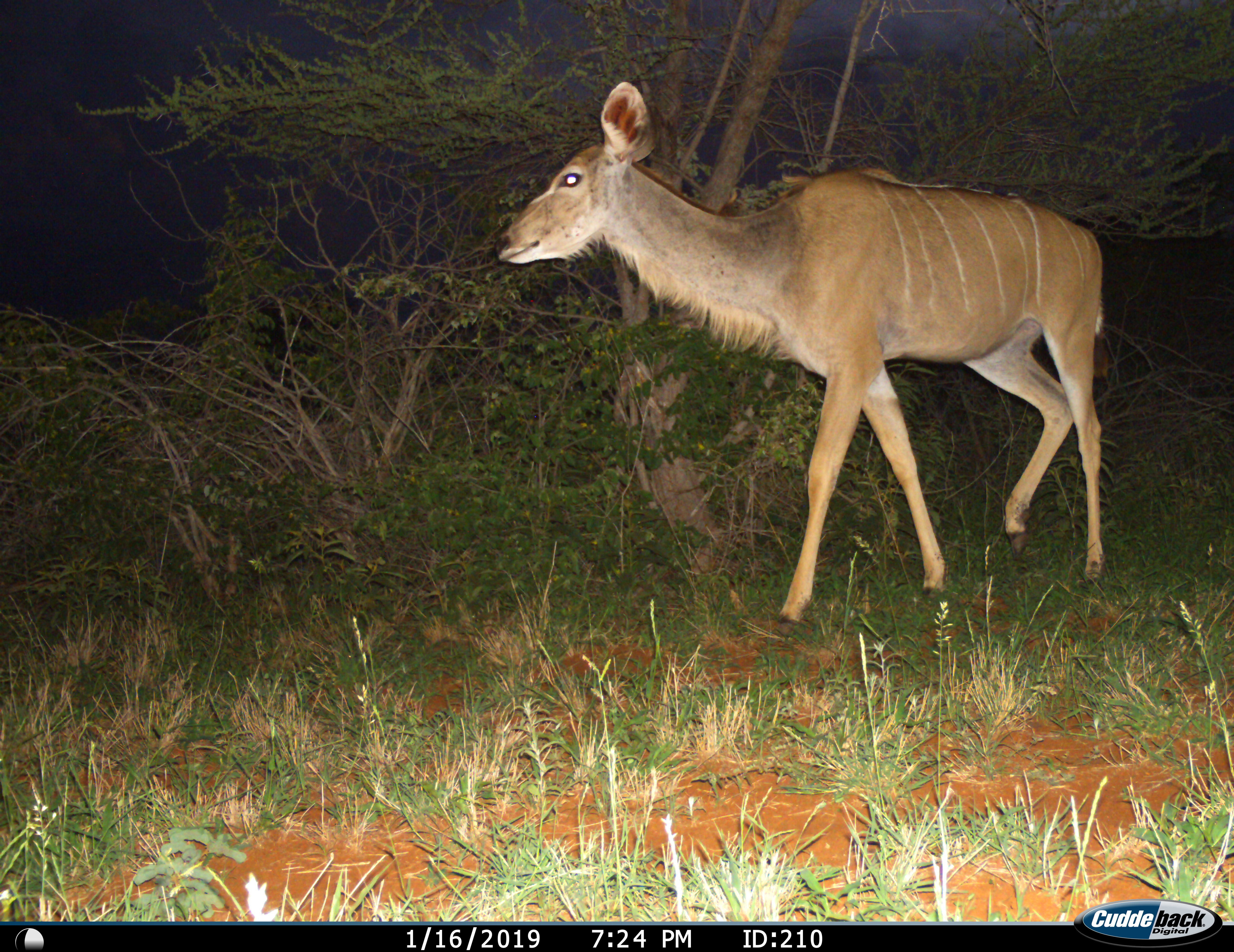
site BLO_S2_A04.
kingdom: Animalia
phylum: Chordata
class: Mammalia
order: Artiodactyla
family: Bovidae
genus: Tragelaphus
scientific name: Tragelaphus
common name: kudu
Kudu (Tragelaphus), count 1. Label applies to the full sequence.